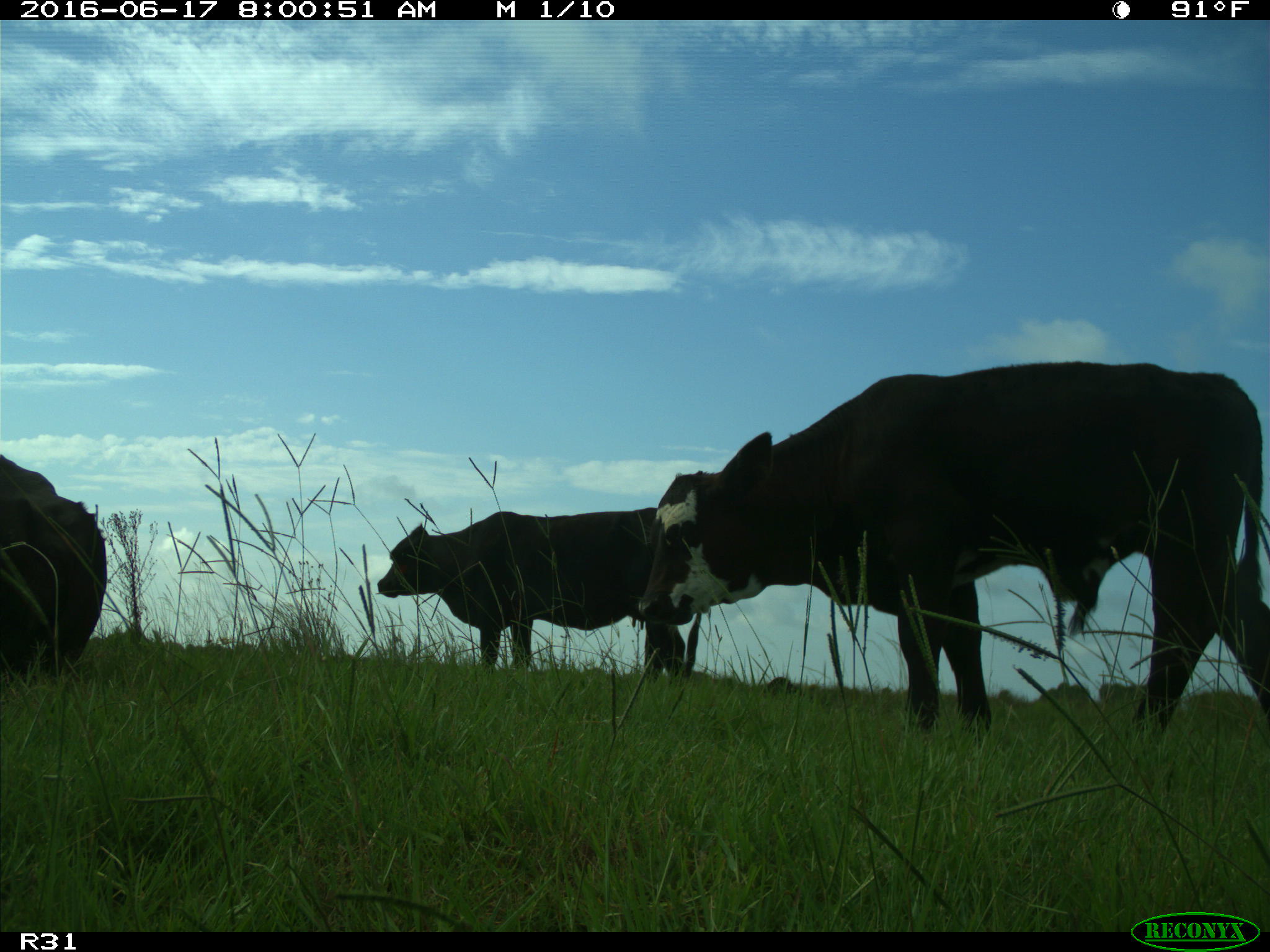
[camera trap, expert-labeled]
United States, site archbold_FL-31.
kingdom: Animalia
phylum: Chordata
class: Mammalia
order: Artiodactyla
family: Bovidae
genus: Bos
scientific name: Bos taurus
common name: domestic cow